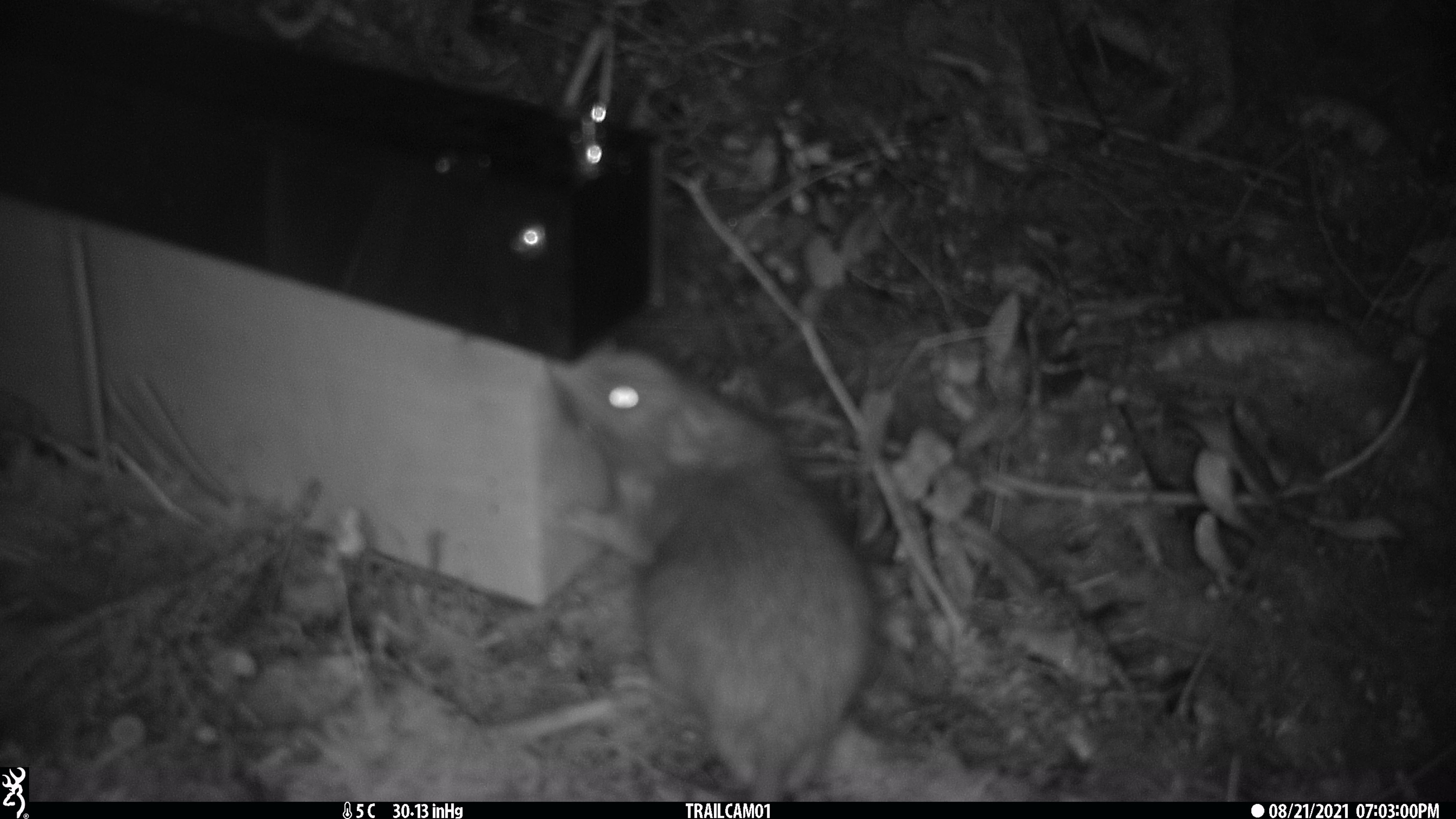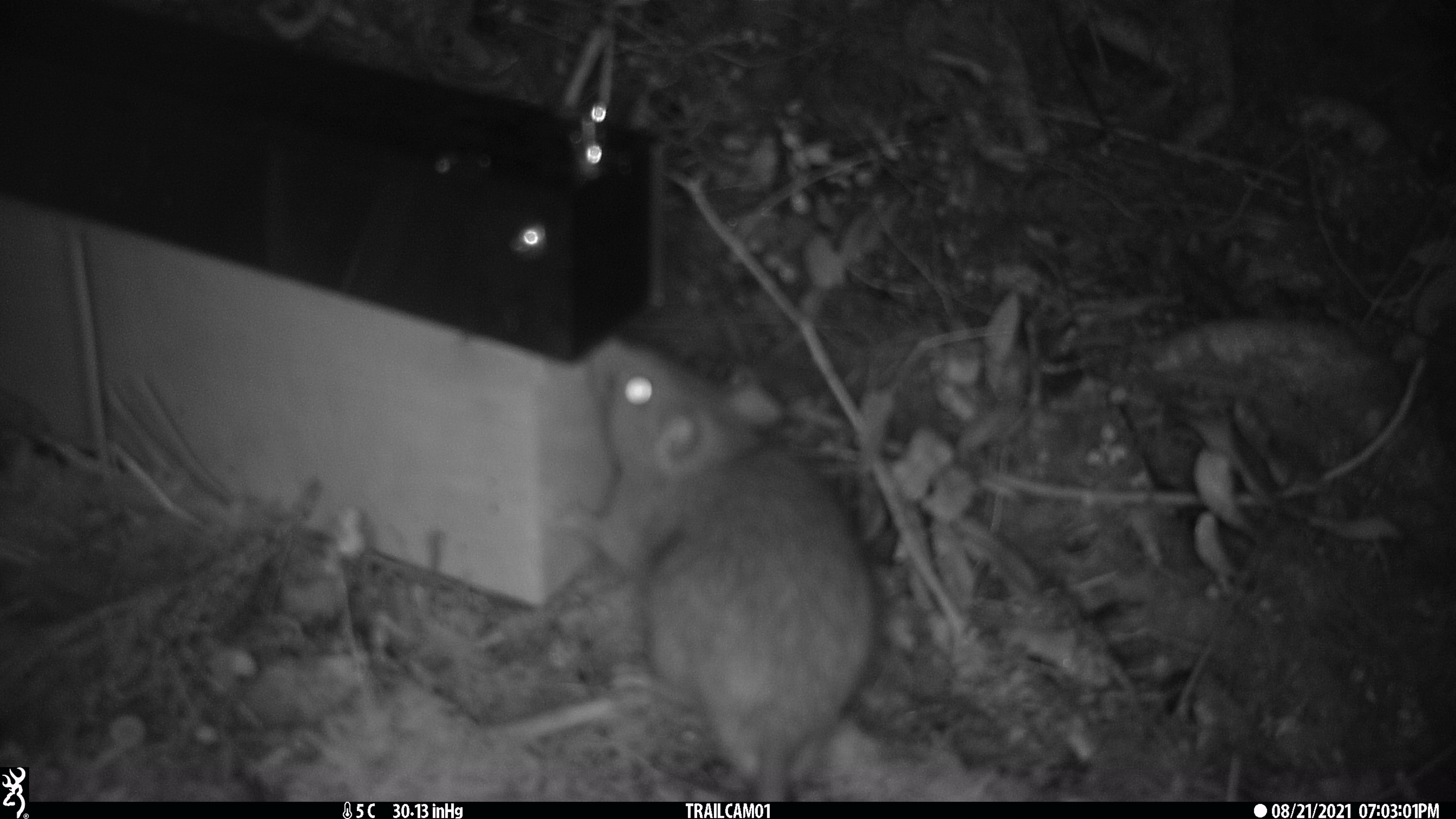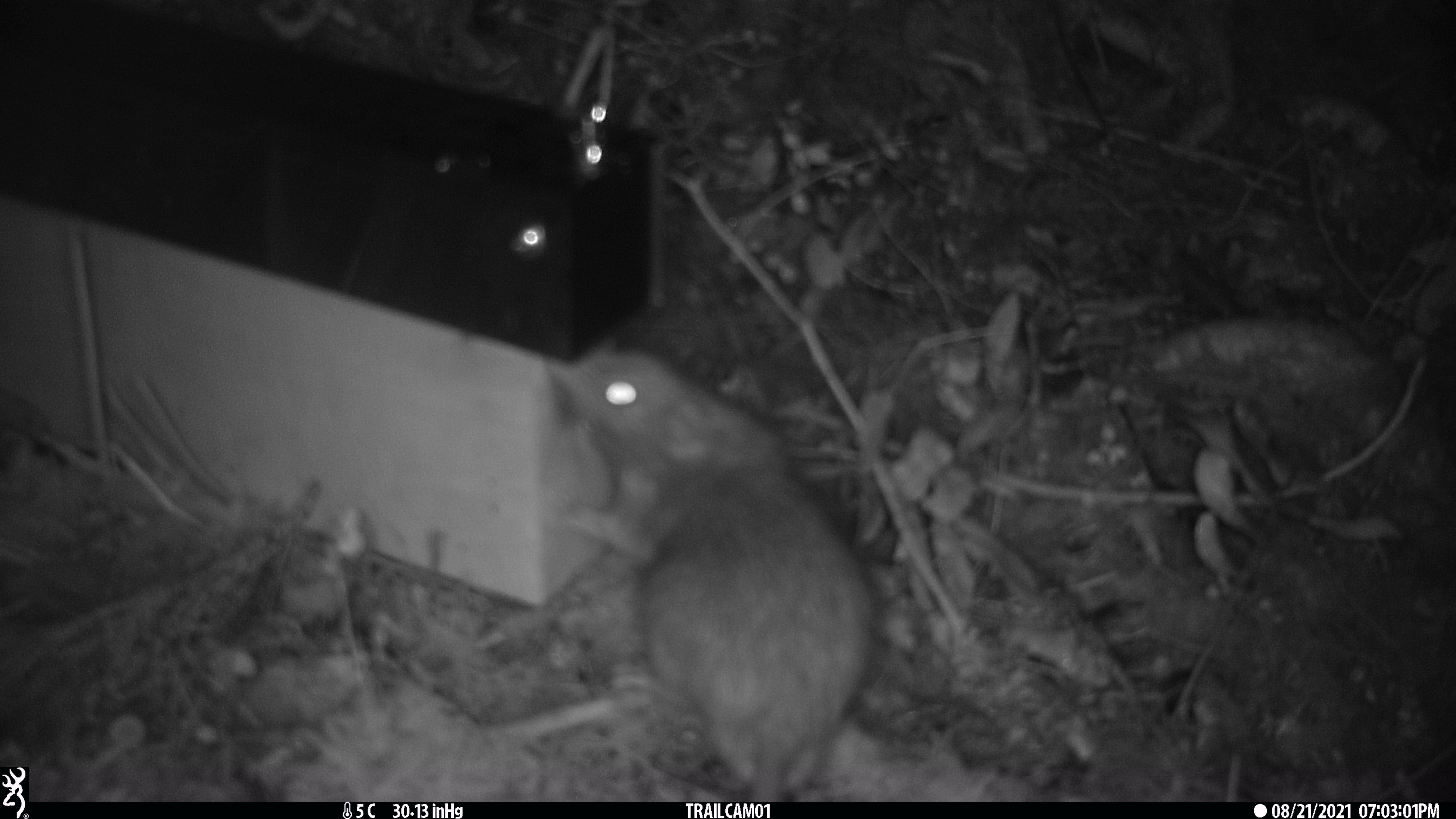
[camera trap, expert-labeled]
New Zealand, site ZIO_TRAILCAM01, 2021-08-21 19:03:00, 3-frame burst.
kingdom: Animalia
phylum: Chordata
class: Mammalia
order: Rodentia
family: Muridae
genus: Rattus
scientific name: Rattus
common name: rat